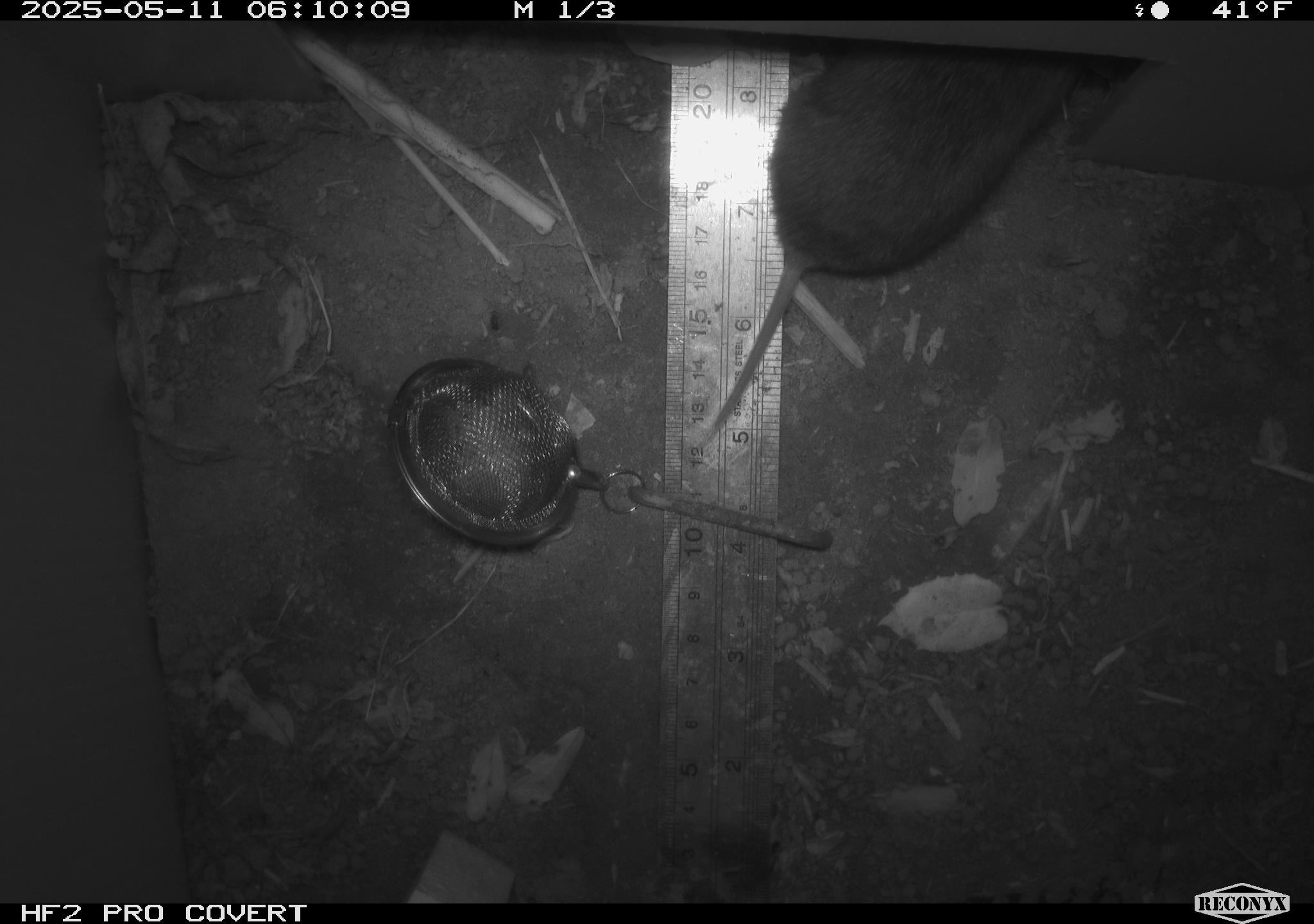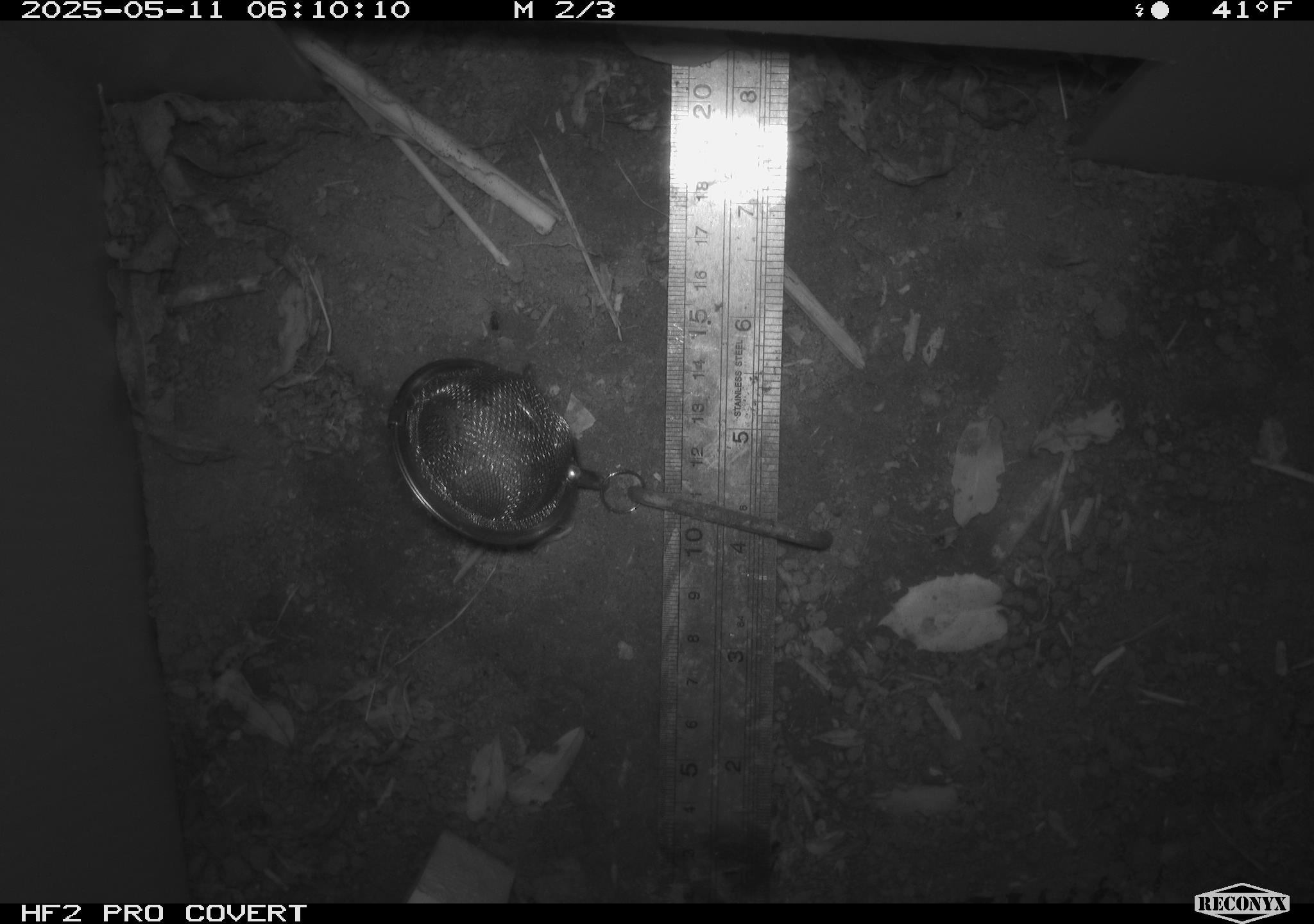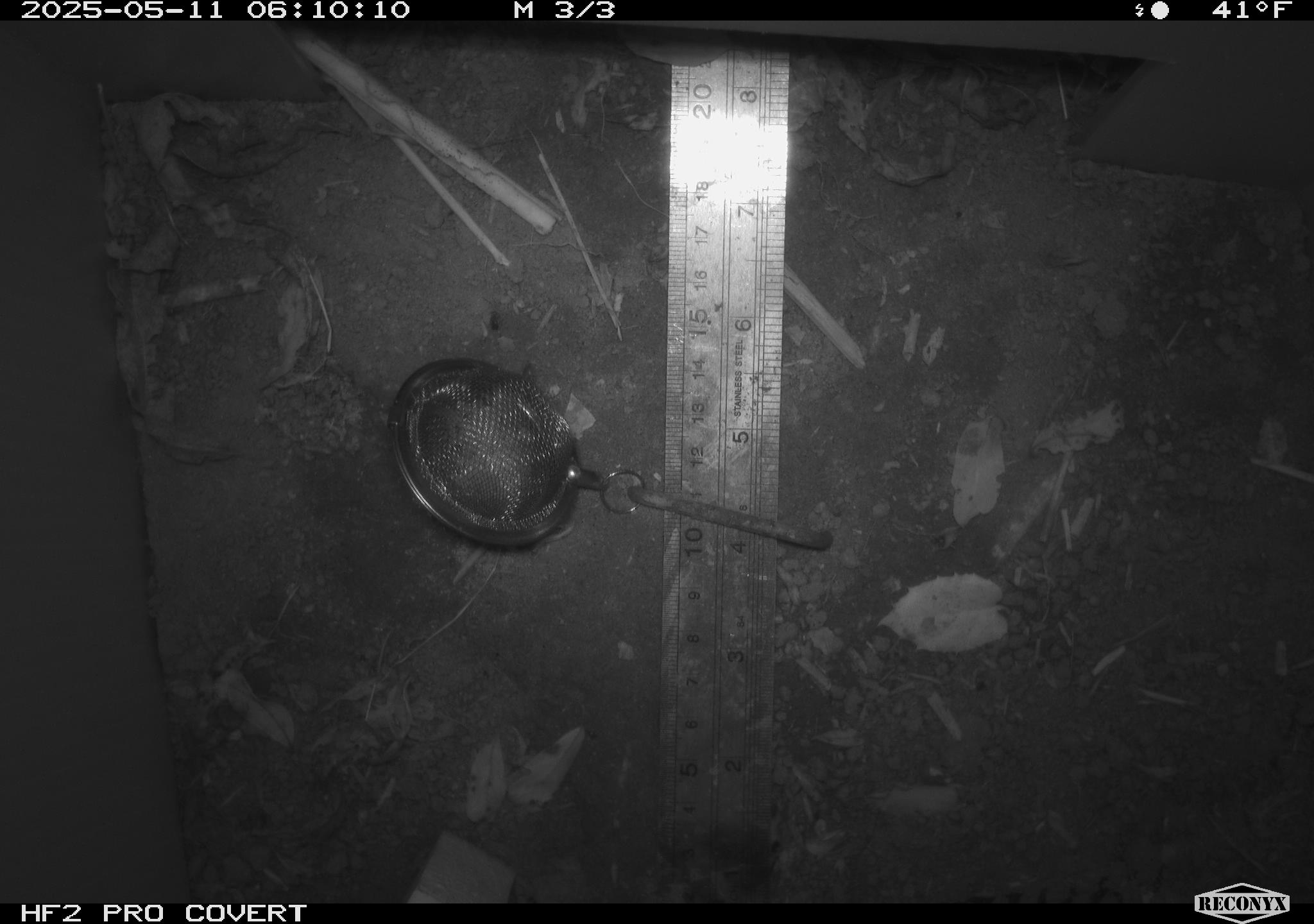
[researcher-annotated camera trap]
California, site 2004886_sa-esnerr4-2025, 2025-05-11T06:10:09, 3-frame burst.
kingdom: Animalia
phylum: Chordata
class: Mammalia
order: Rodentia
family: Cricetidae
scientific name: Arvicolinae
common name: voles, lemmings, and muskrats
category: arvicolinae subfamily